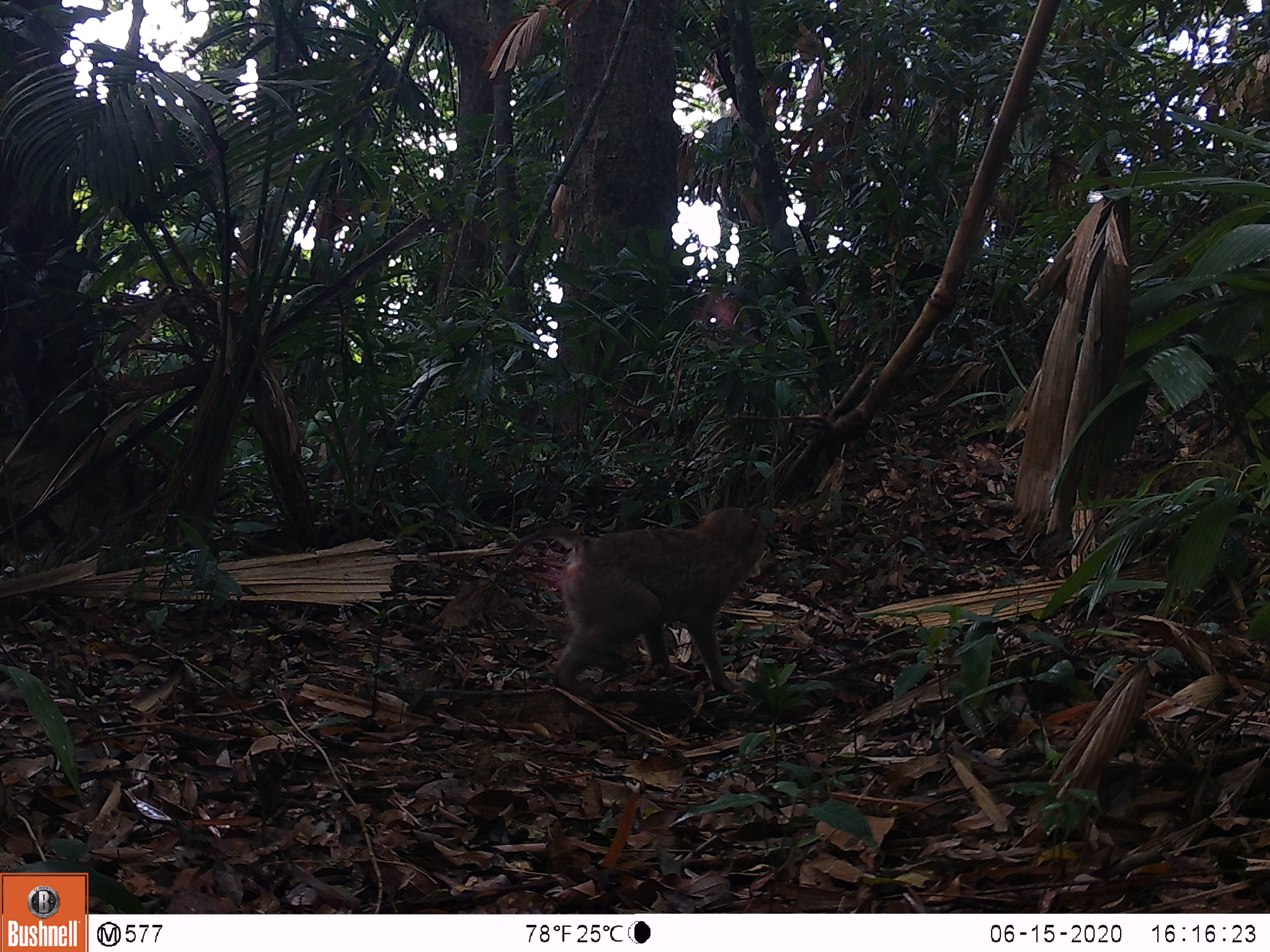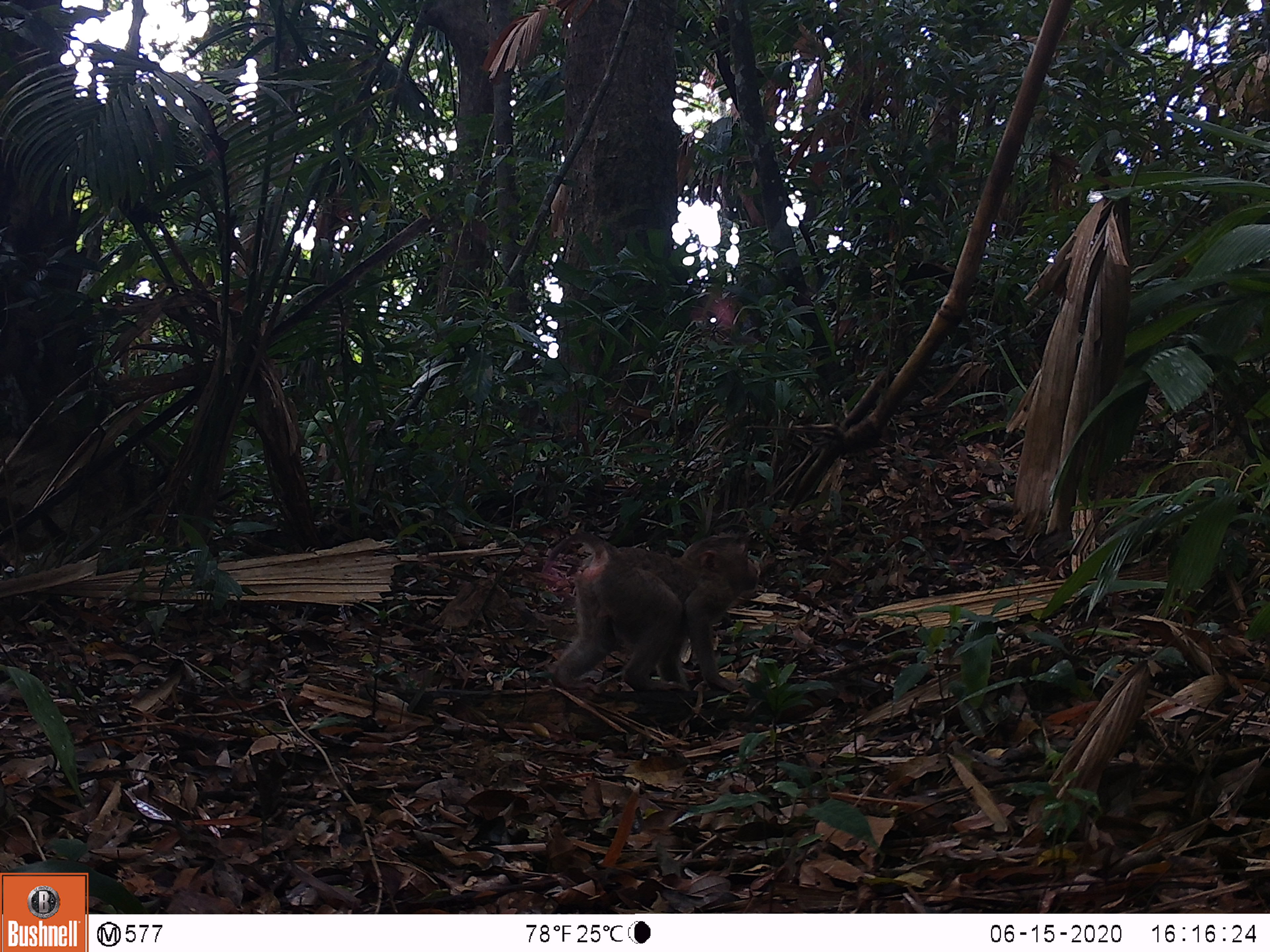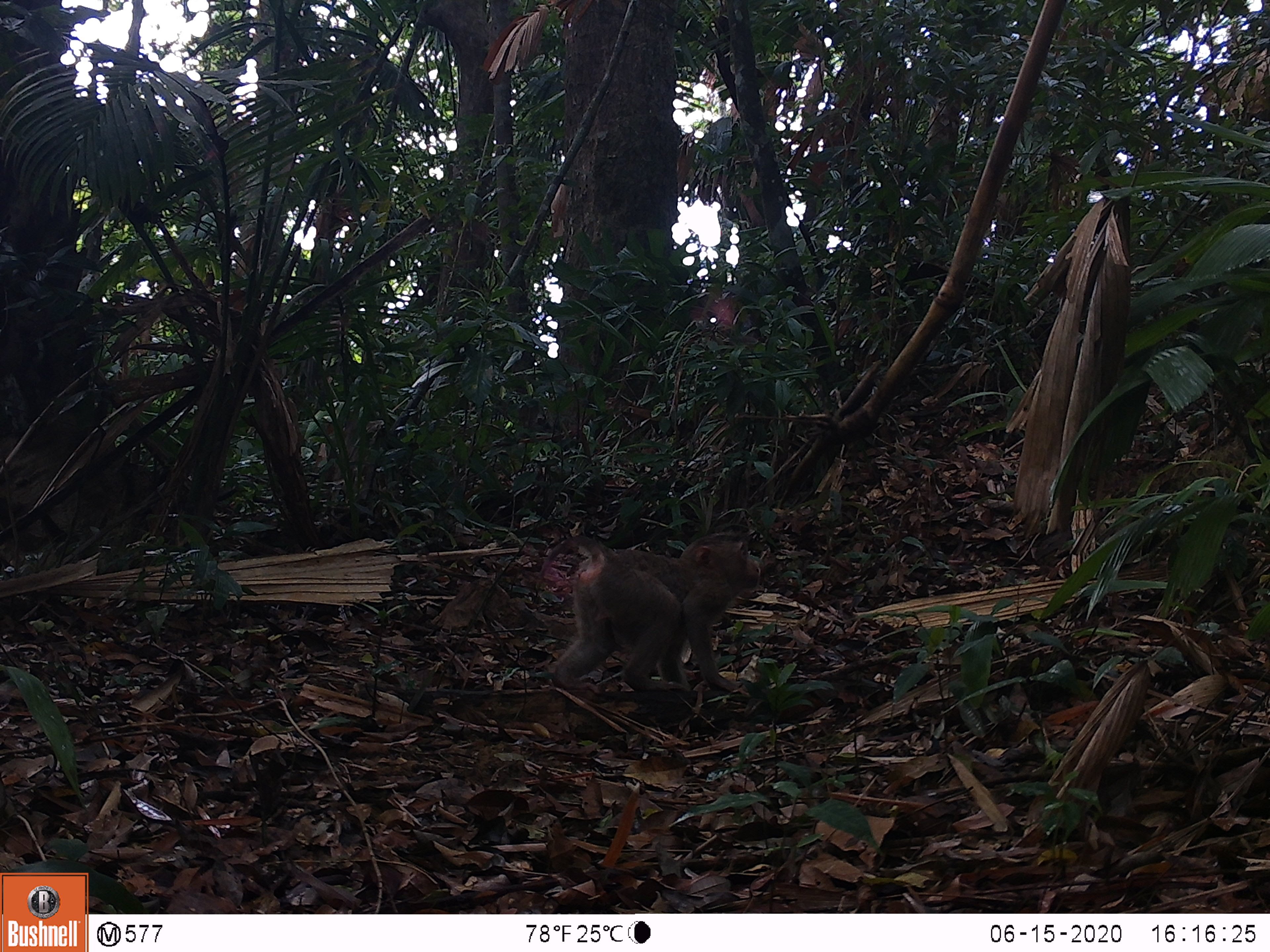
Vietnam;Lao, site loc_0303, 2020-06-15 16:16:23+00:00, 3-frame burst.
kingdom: Animalia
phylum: Chordata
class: Mammalia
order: Primates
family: Cercopithecidae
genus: Macaca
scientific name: Macaca nemestrina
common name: pig-tailed macaque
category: pig tailed macaque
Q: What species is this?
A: Pig tailed macaque (pig-tailed macaque) (Macaca nemestrina).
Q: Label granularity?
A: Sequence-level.